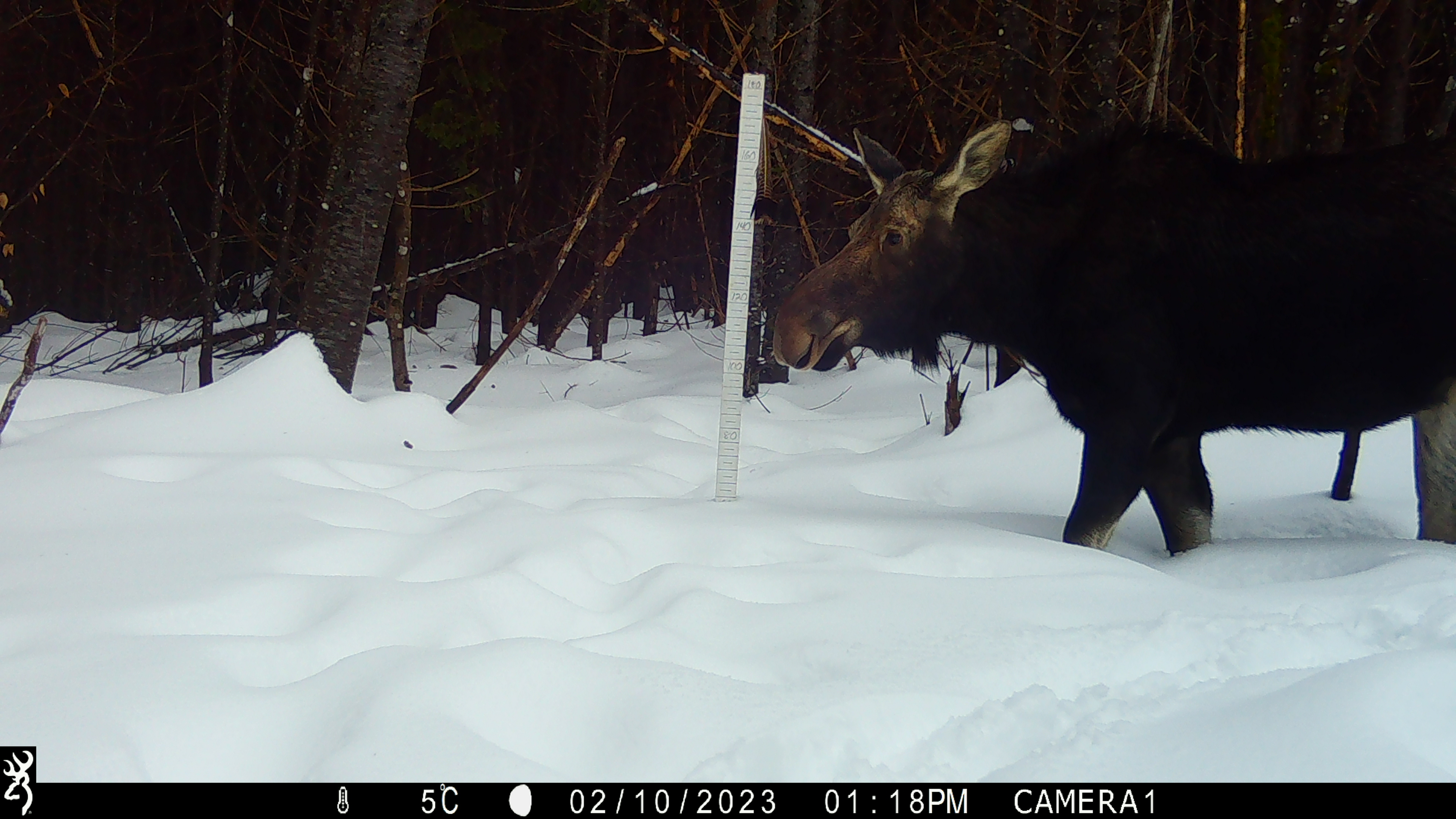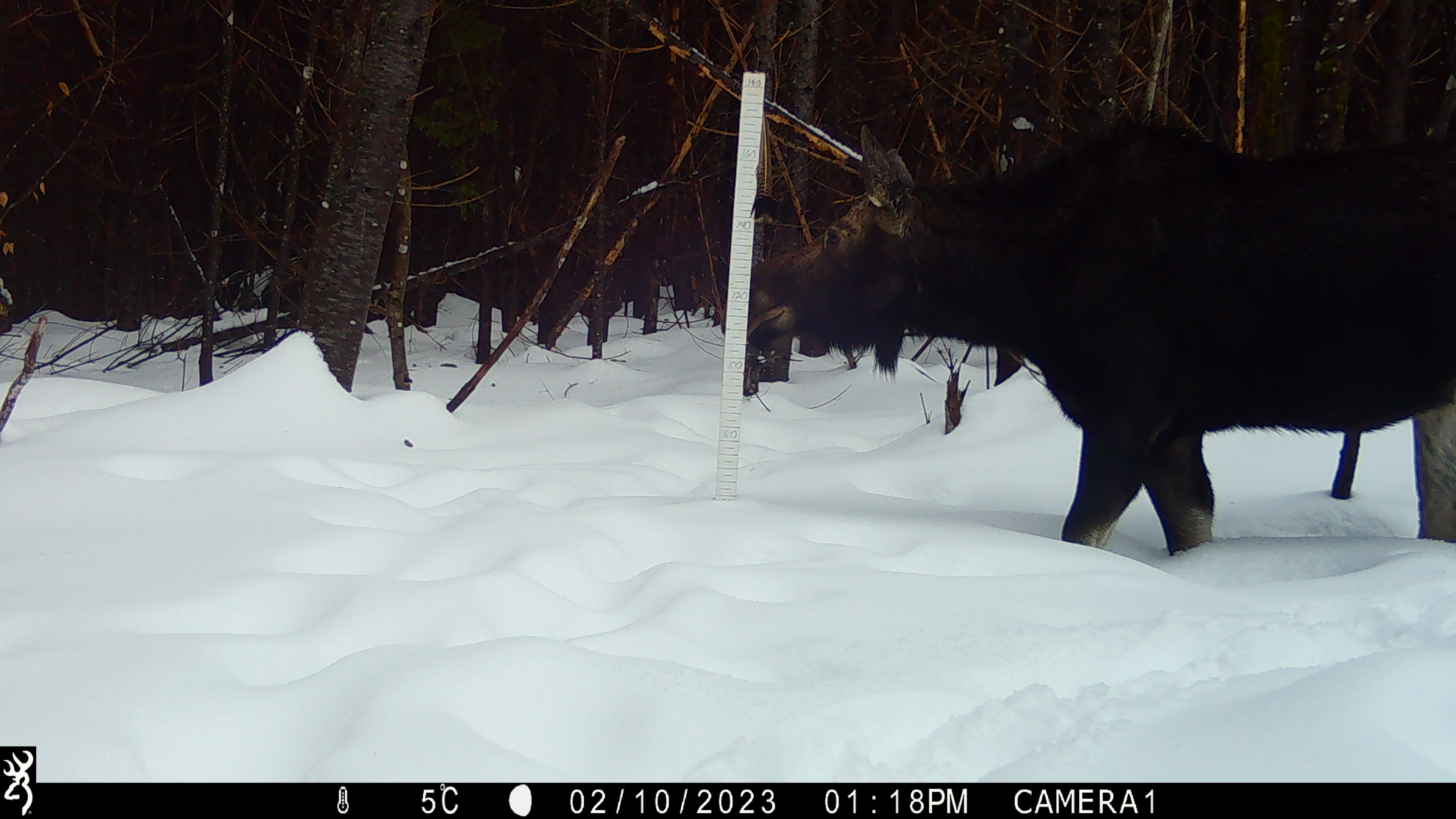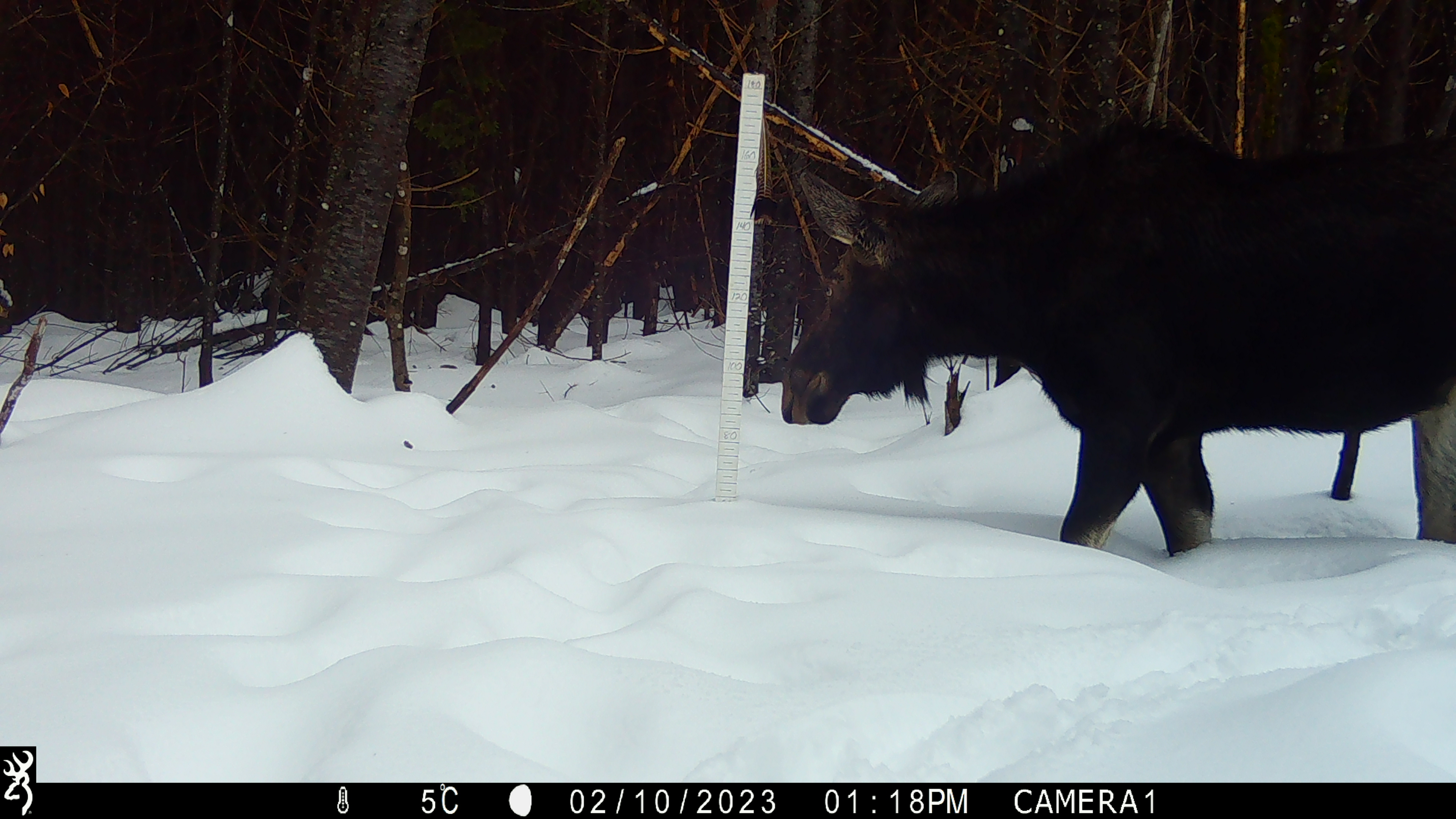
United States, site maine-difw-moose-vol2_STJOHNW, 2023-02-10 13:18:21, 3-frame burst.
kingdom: Animalia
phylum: Chordata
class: Mammalia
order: Artiodactyla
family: Cervidae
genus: Alces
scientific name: Alces alces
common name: moose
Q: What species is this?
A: Moose (Alces alces).